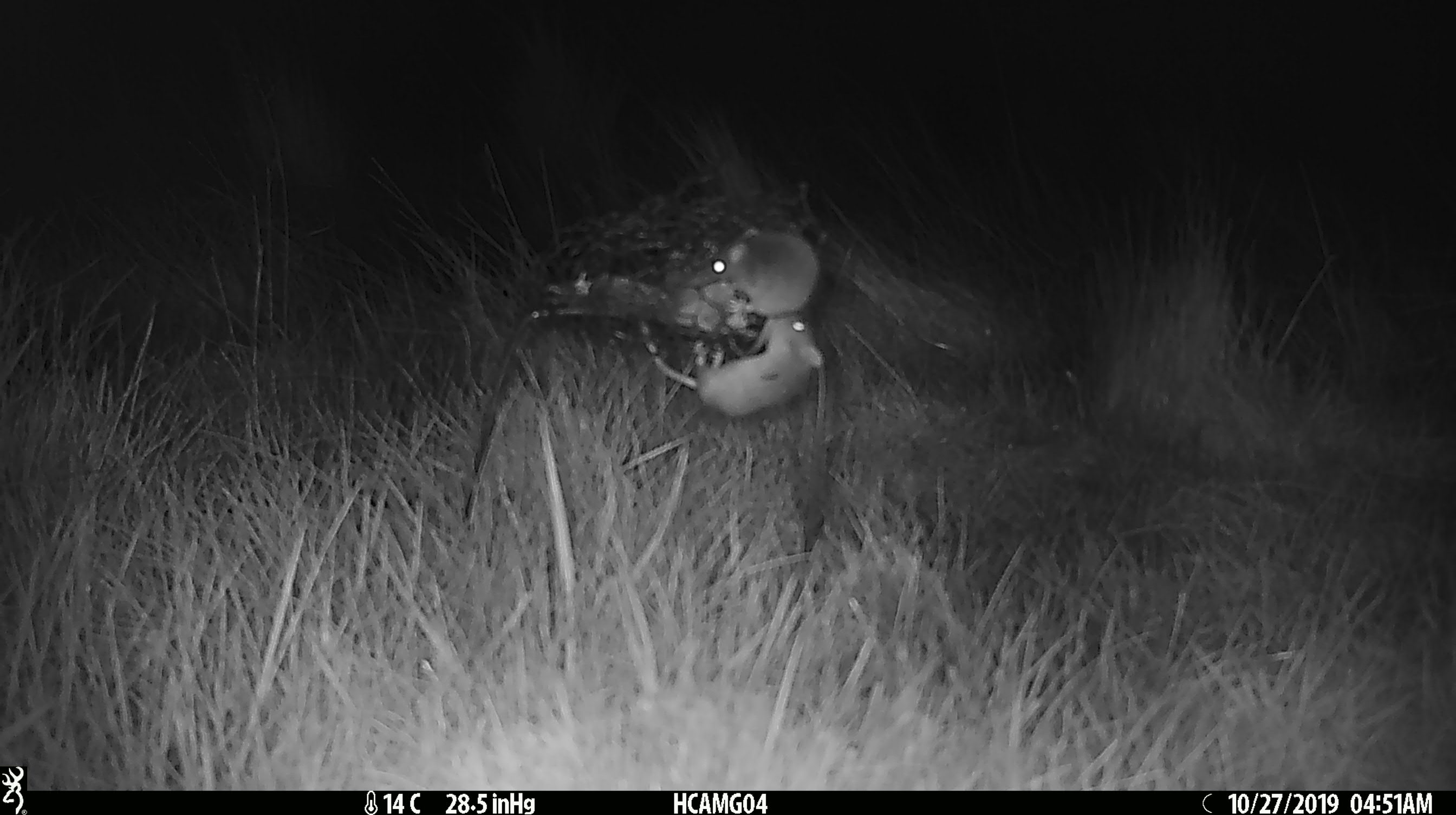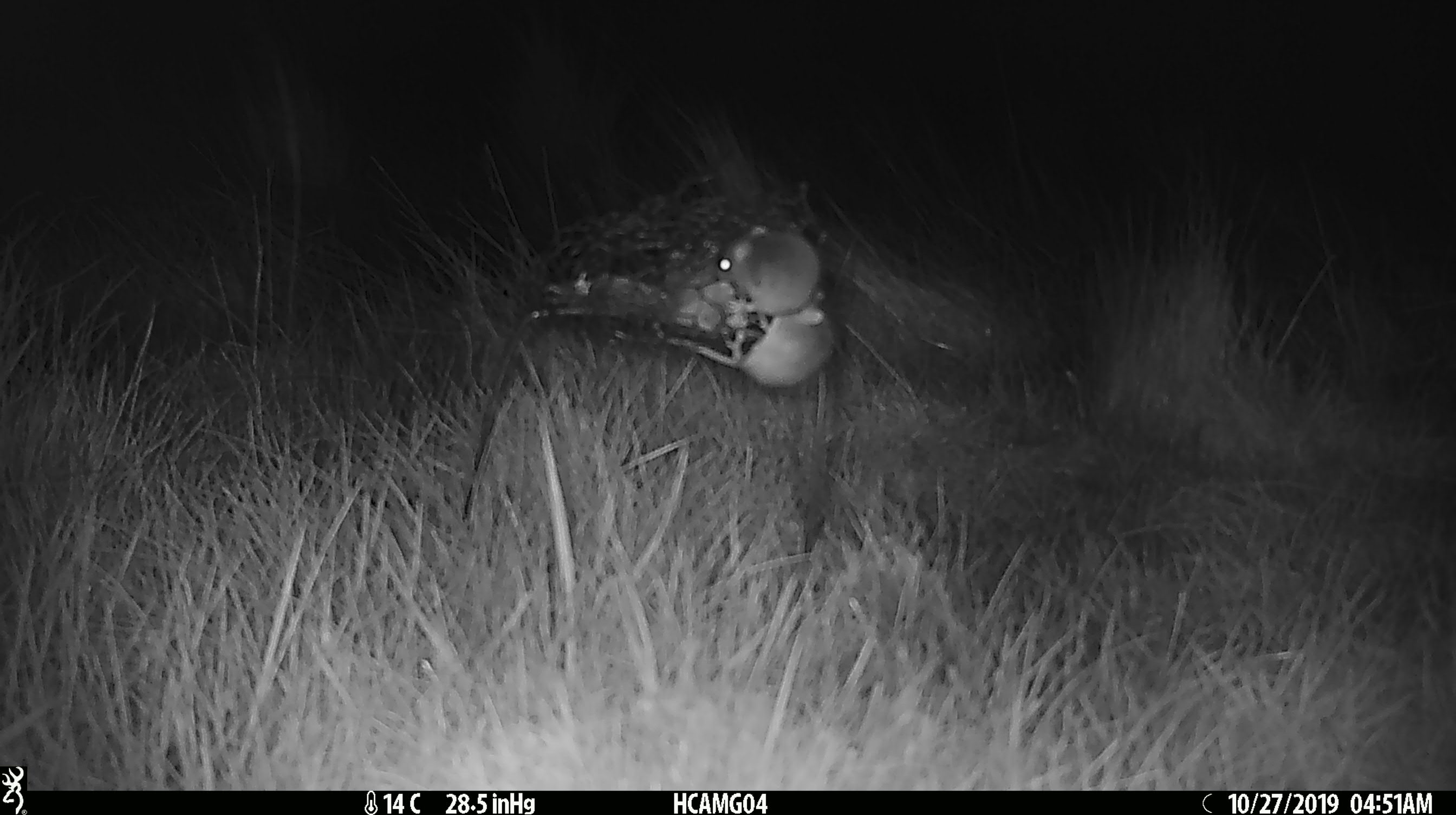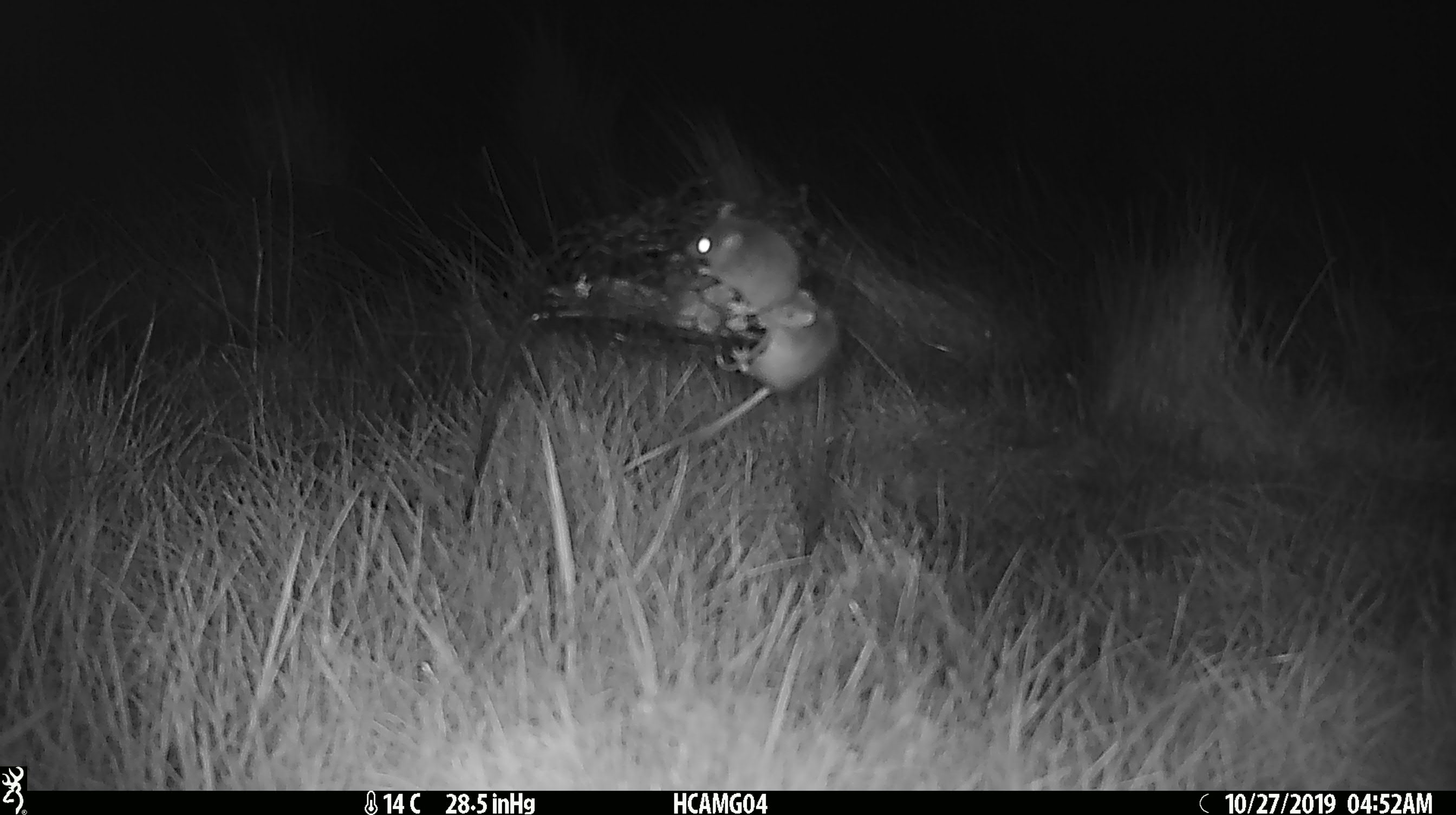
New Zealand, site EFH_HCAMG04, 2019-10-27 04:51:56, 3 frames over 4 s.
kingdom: Animalia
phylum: Chordata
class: Mammalia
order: Rodentia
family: Muridae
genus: Mus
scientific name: Mus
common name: mouse